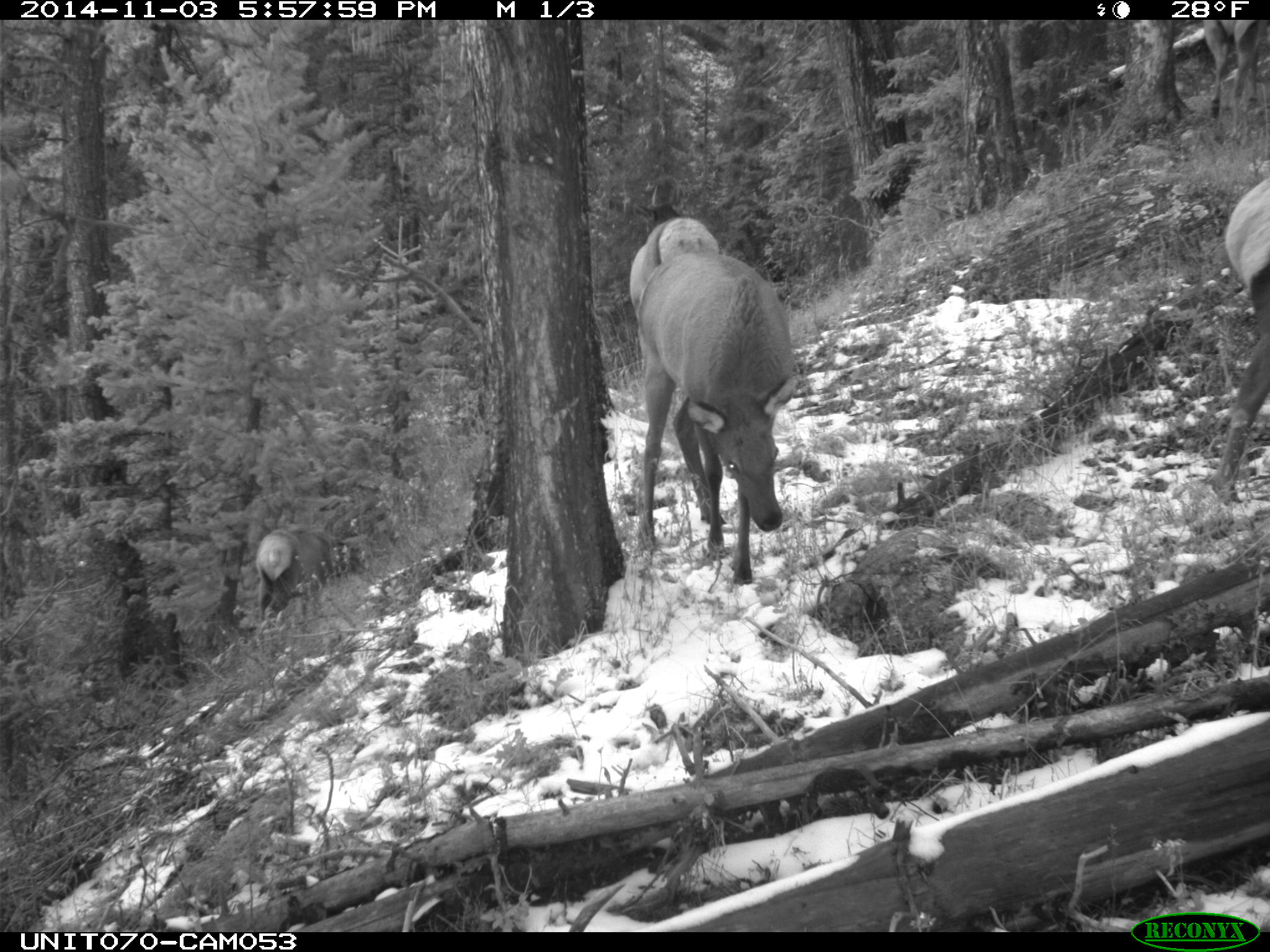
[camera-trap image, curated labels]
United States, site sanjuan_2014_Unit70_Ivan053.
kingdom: Animalia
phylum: Chordata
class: Mammalia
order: Artiodactyla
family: Cervidae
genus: Cervus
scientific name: Cervus elaphus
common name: red deer